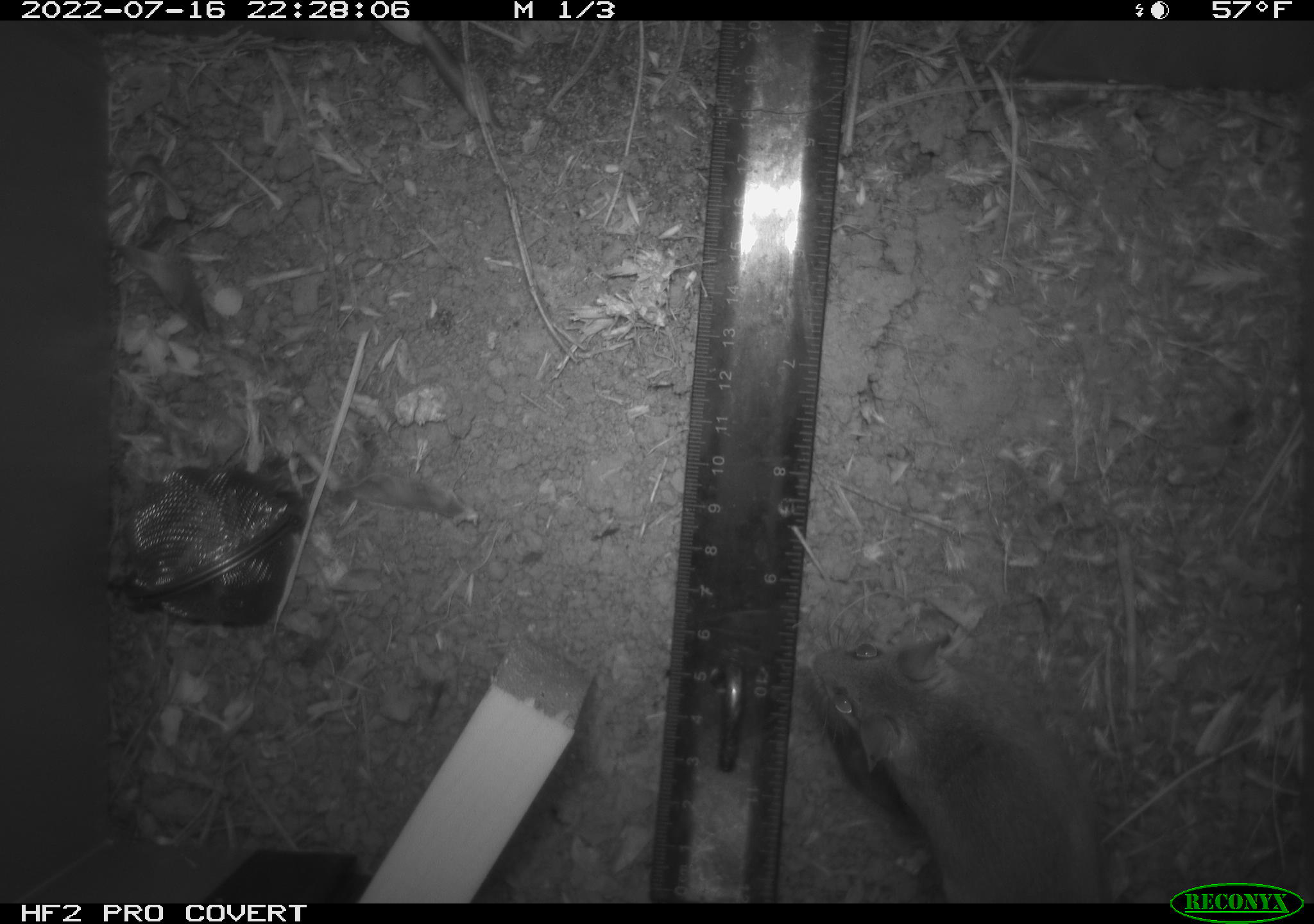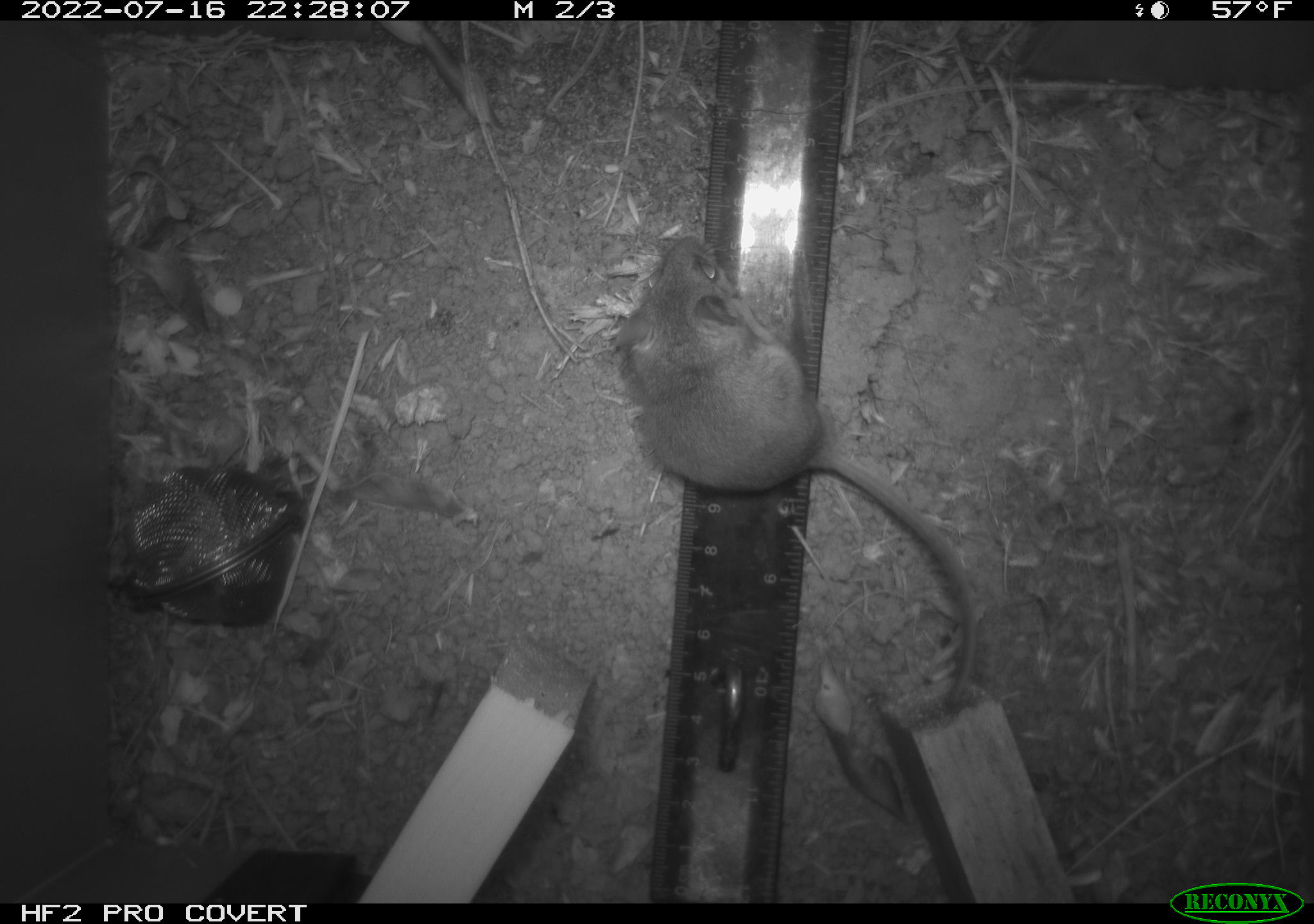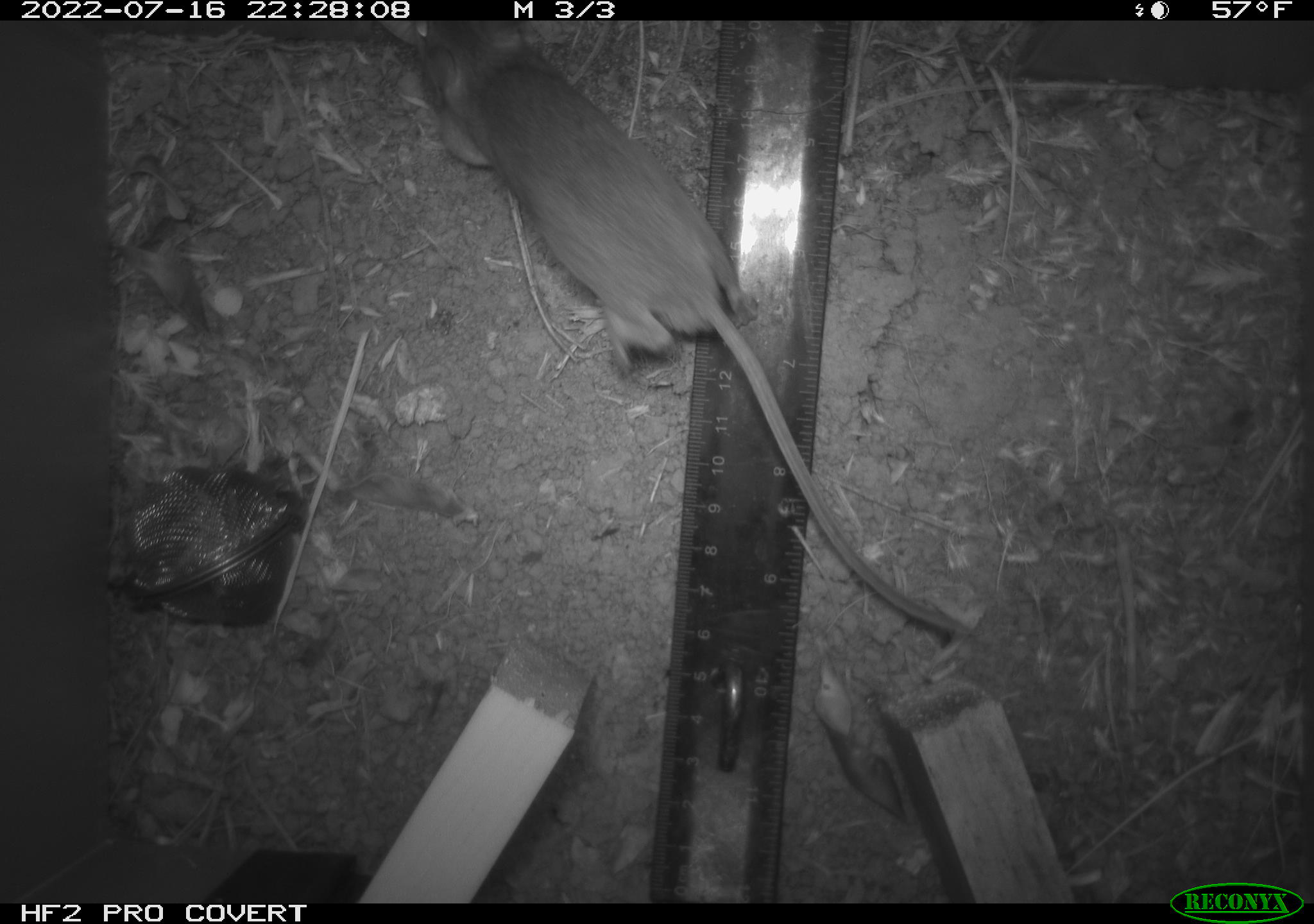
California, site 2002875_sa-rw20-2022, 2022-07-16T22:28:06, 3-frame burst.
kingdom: Animalia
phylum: Chordata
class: Mammalia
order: Rodentia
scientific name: Rodentia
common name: mouse species